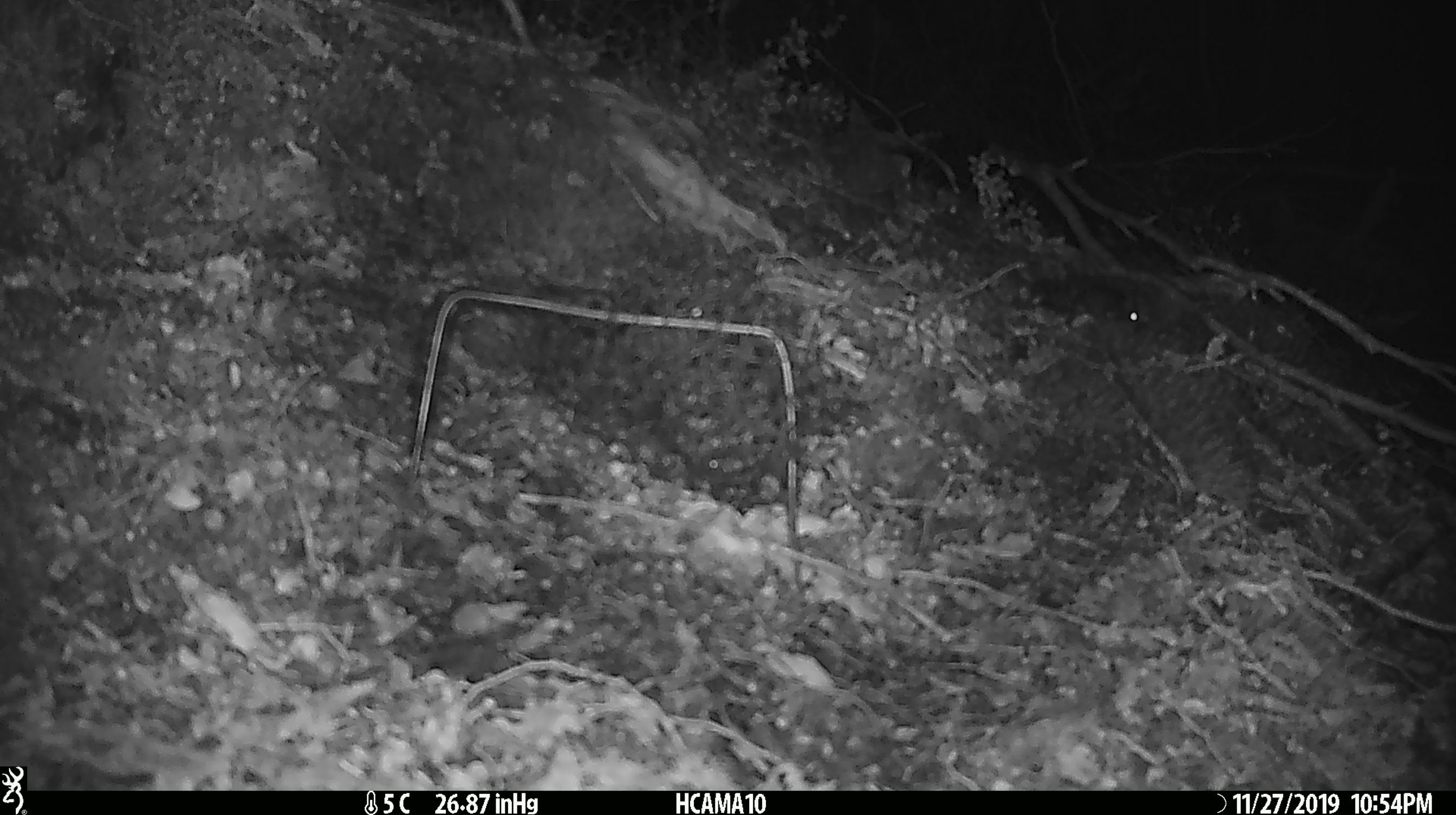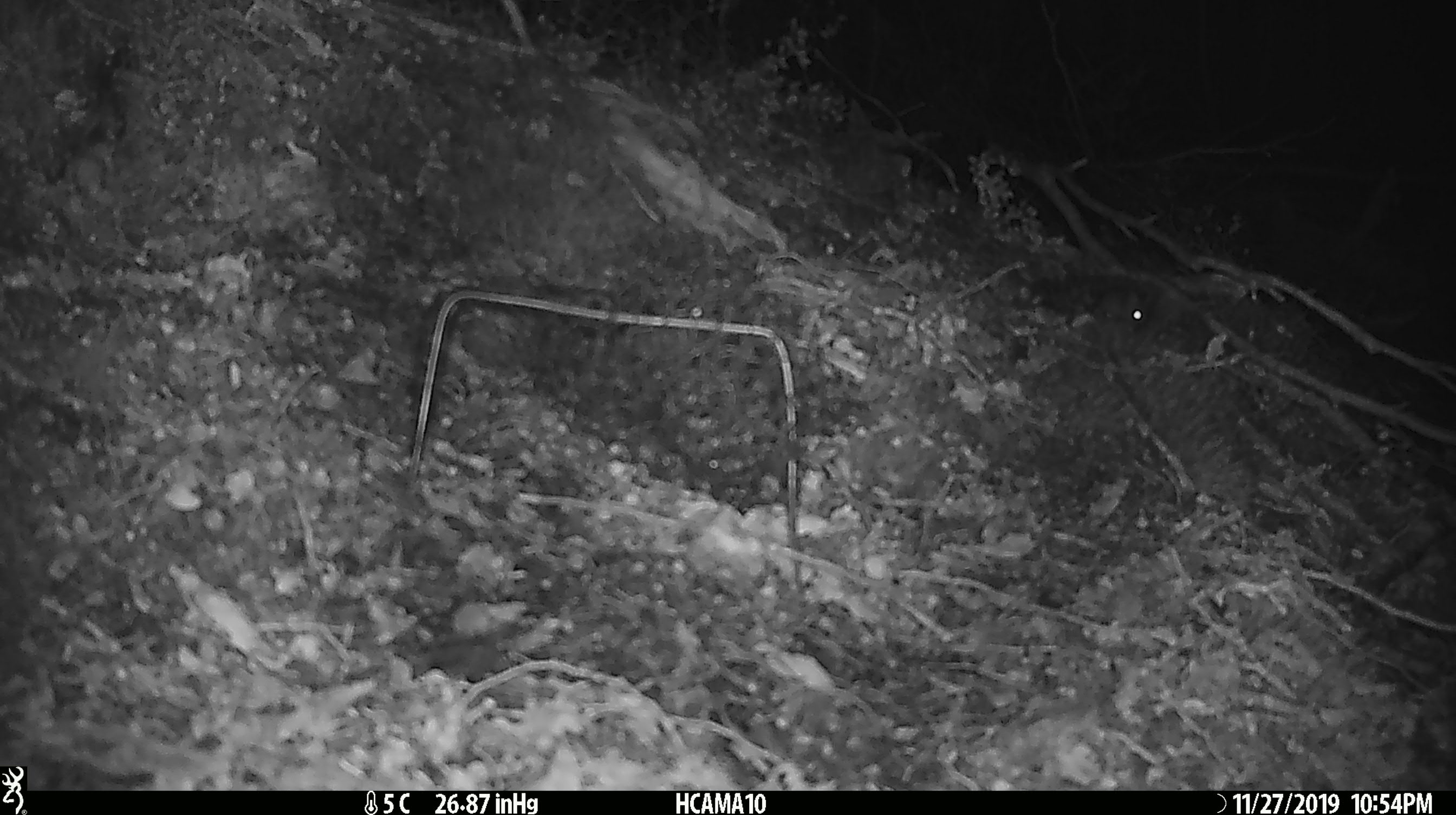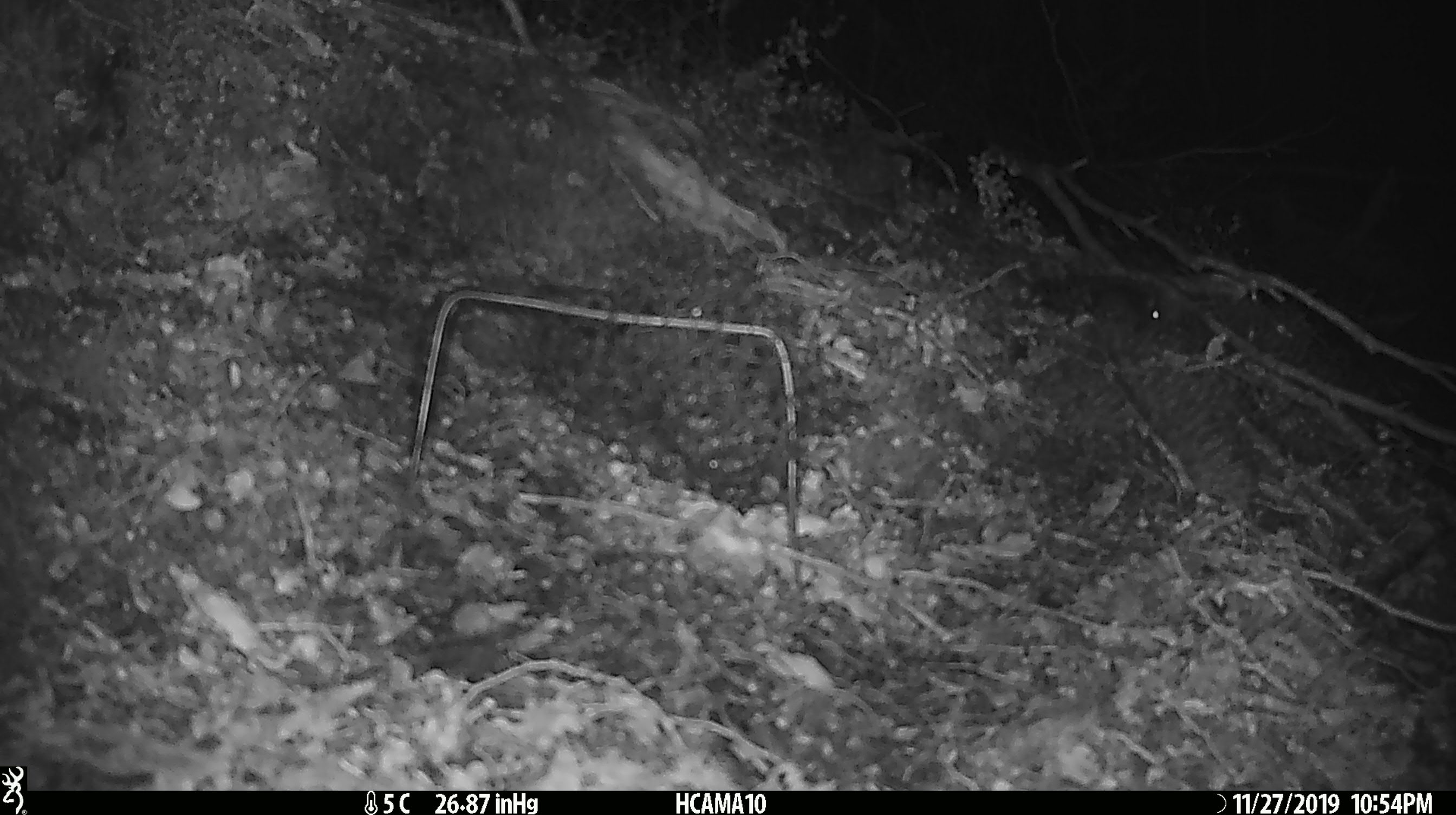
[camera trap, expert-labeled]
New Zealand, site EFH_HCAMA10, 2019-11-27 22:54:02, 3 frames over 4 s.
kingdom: Animalia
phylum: Chordata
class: Mammalia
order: Rodentia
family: Muridae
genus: Mus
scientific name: Mus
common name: mouse